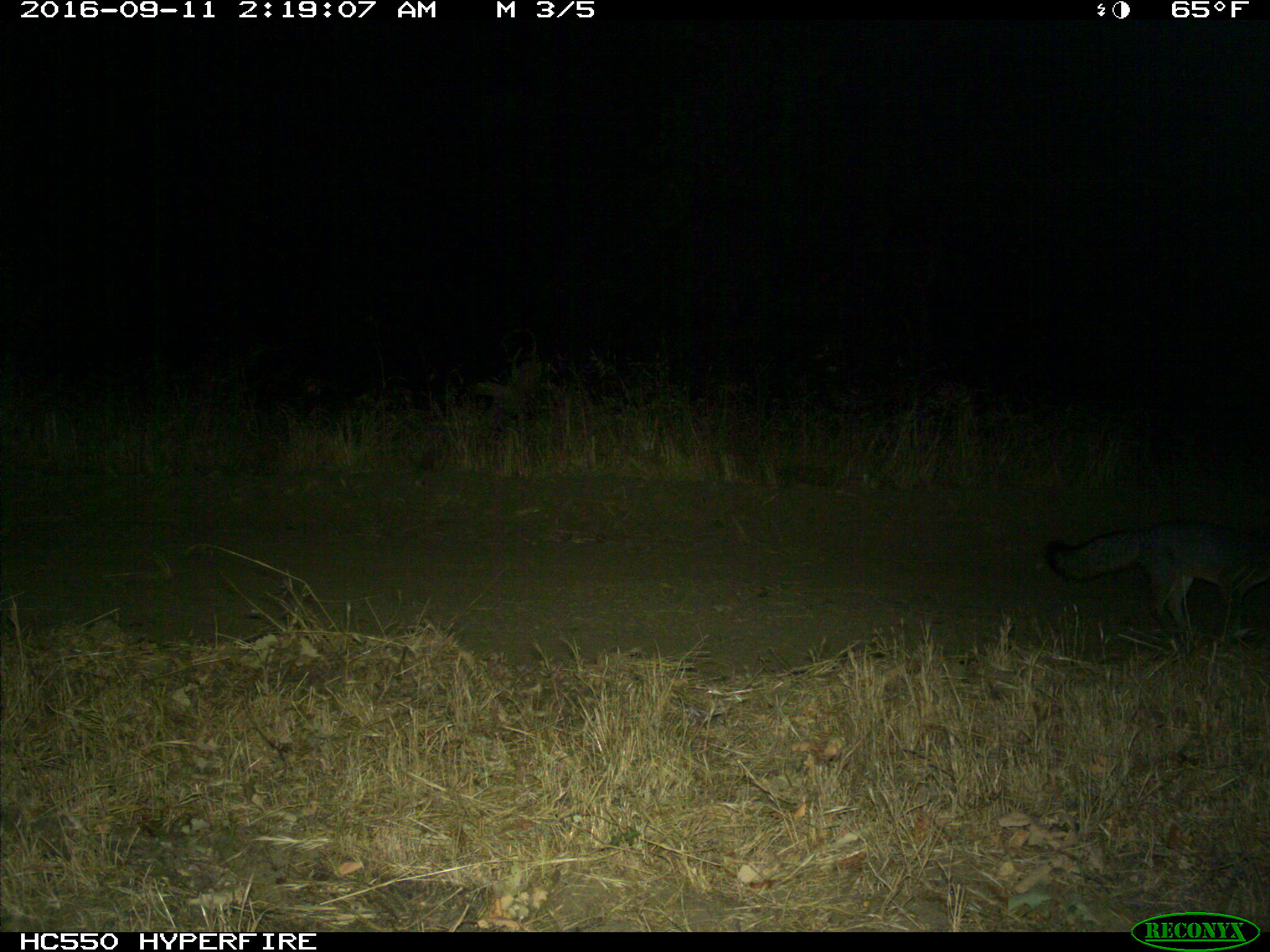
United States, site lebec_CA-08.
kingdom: Animalia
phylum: Chordata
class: Mammalia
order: Carnivora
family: Canidae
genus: Urocyon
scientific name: Urocyon cinereoargenteus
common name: gray fox